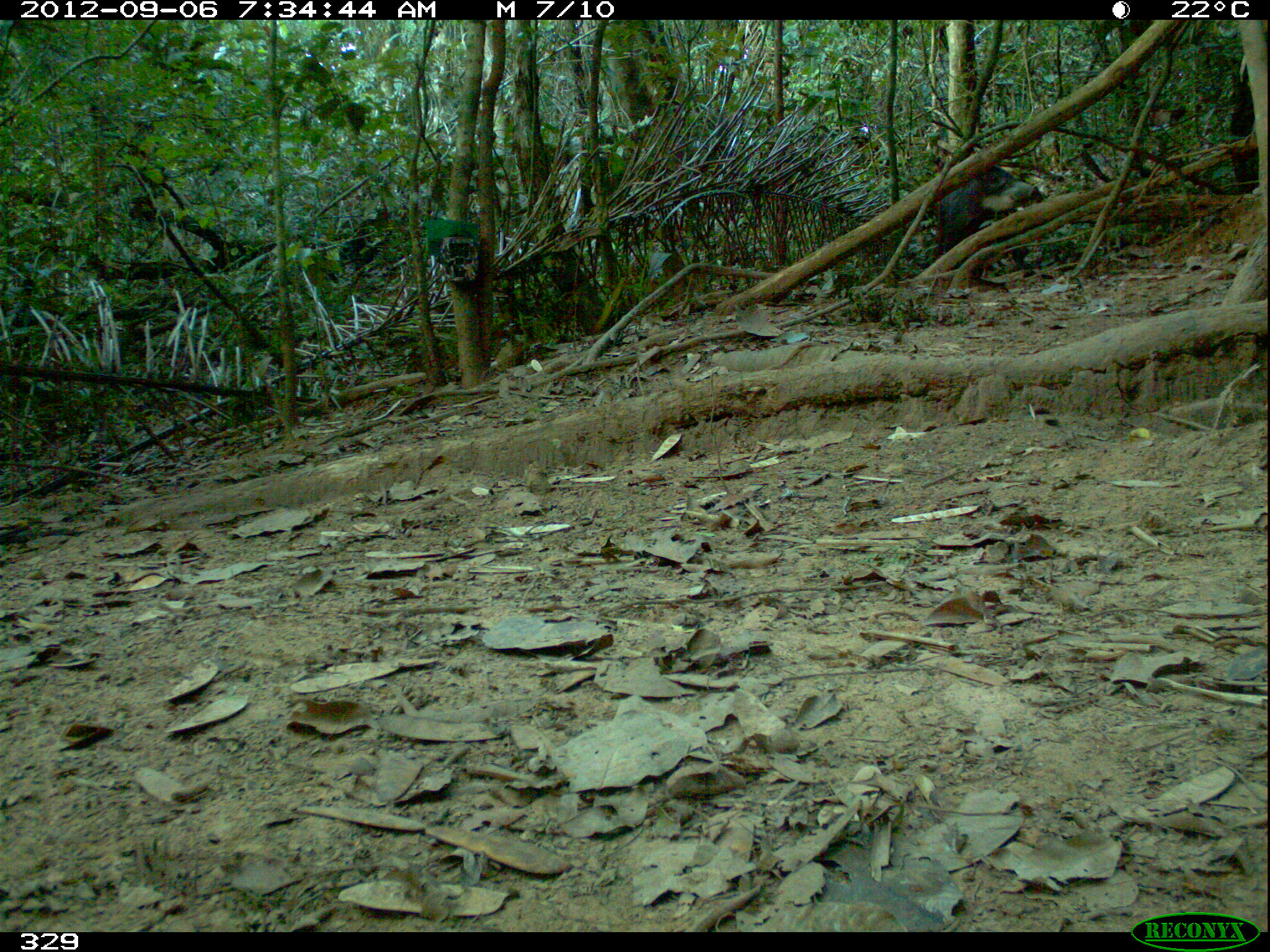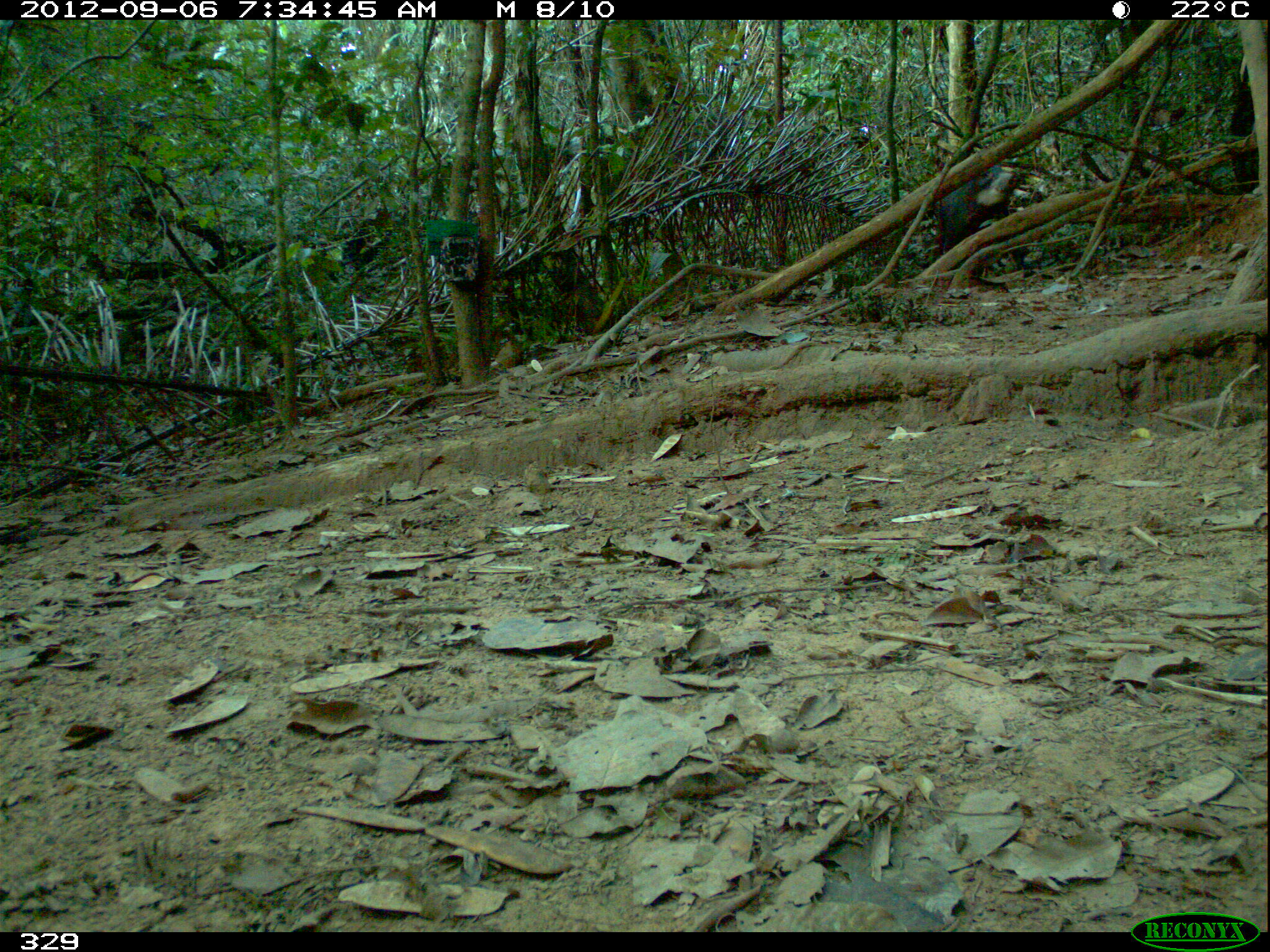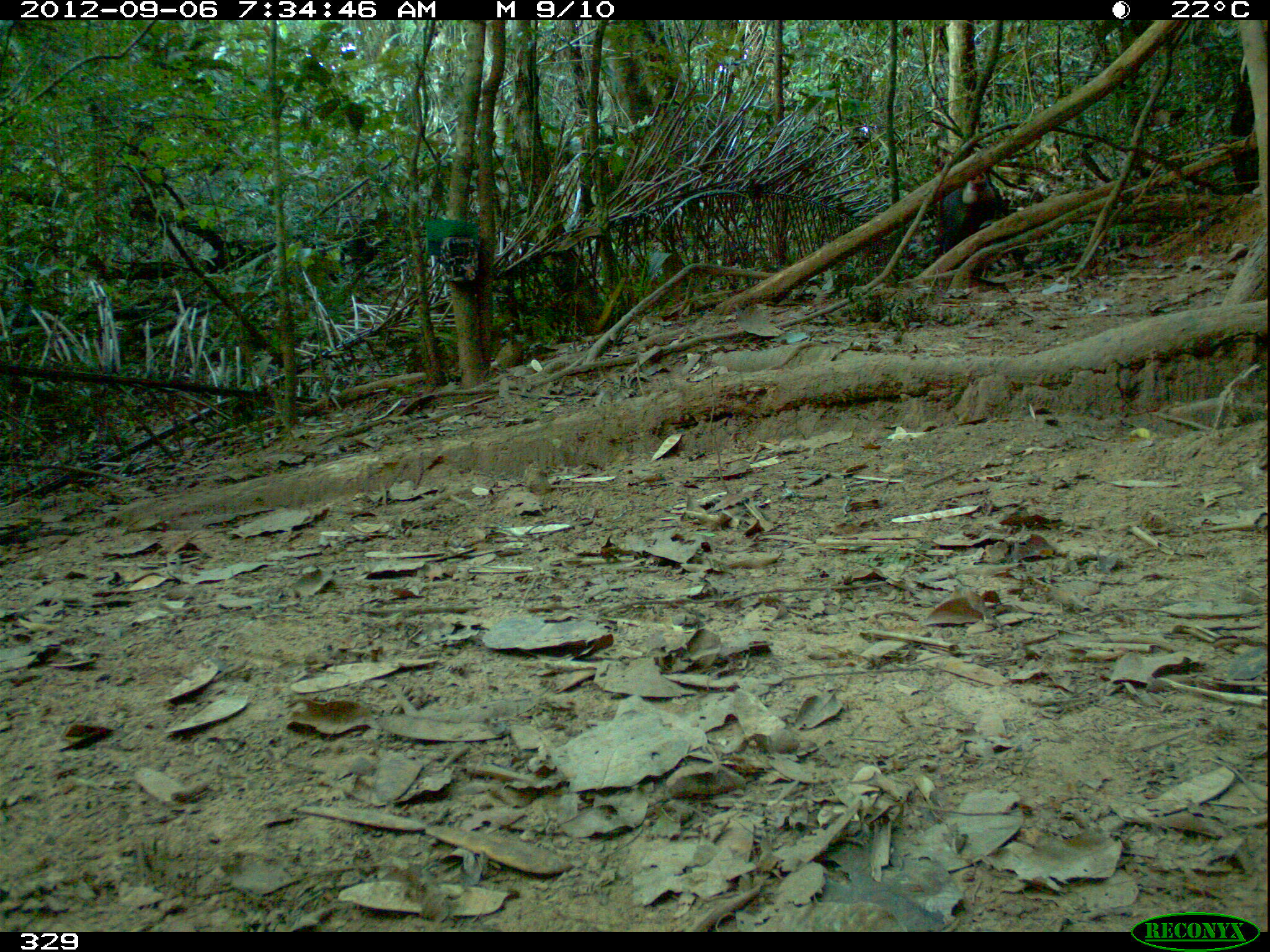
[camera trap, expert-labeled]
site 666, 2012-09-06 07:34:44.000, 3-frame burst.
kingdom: Animalia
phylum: Chordata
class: Mammalia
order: Artiodactyla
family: Tayassuidae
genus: Tayassu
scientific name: Tayassu pecari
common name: white-lipped peccary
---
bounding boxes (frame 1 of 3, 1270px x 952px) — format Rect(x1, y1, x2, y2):
tayassu pecari: Rect(936, 154, 1042, 262)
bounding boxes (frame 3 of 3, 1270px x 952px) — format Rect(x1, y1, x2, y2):
tayassu pecari: Rect(937, 153, 1009, 255)